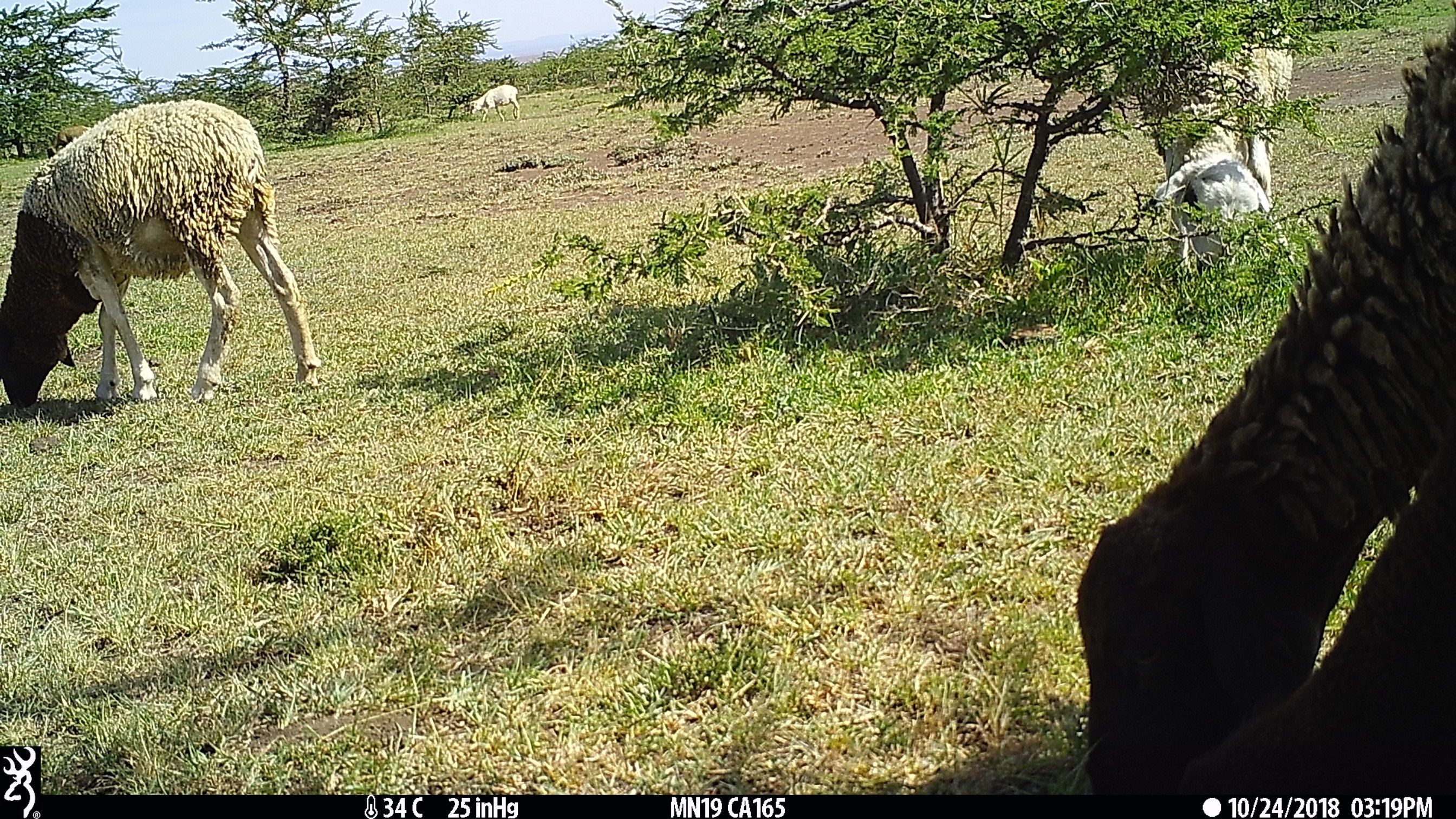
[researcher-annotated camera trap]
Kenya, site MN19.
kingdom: Animalia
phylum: Chordata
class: Mammalia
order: Artiodactyla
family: Bovidae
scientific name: Bovidae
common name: sheep or goat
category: shoat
Shoat (sheep or goat) (Bovidae).